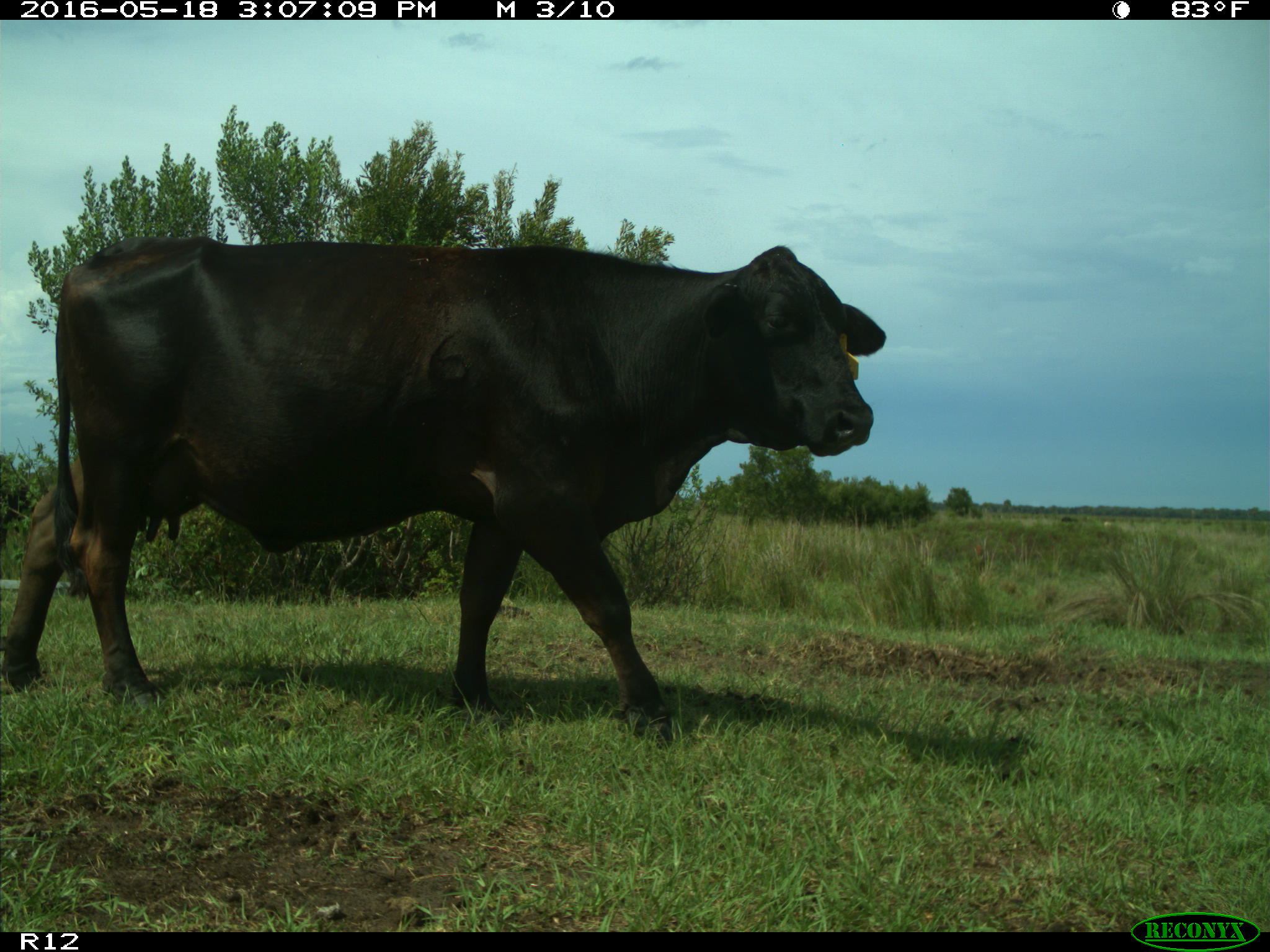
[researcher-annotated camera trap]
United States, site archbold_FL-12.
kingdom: Animalia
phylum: Chordata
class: Mammalia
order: Artiodactyla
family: Bovidae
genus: Bos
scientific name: Bos taurus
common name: domestic cow